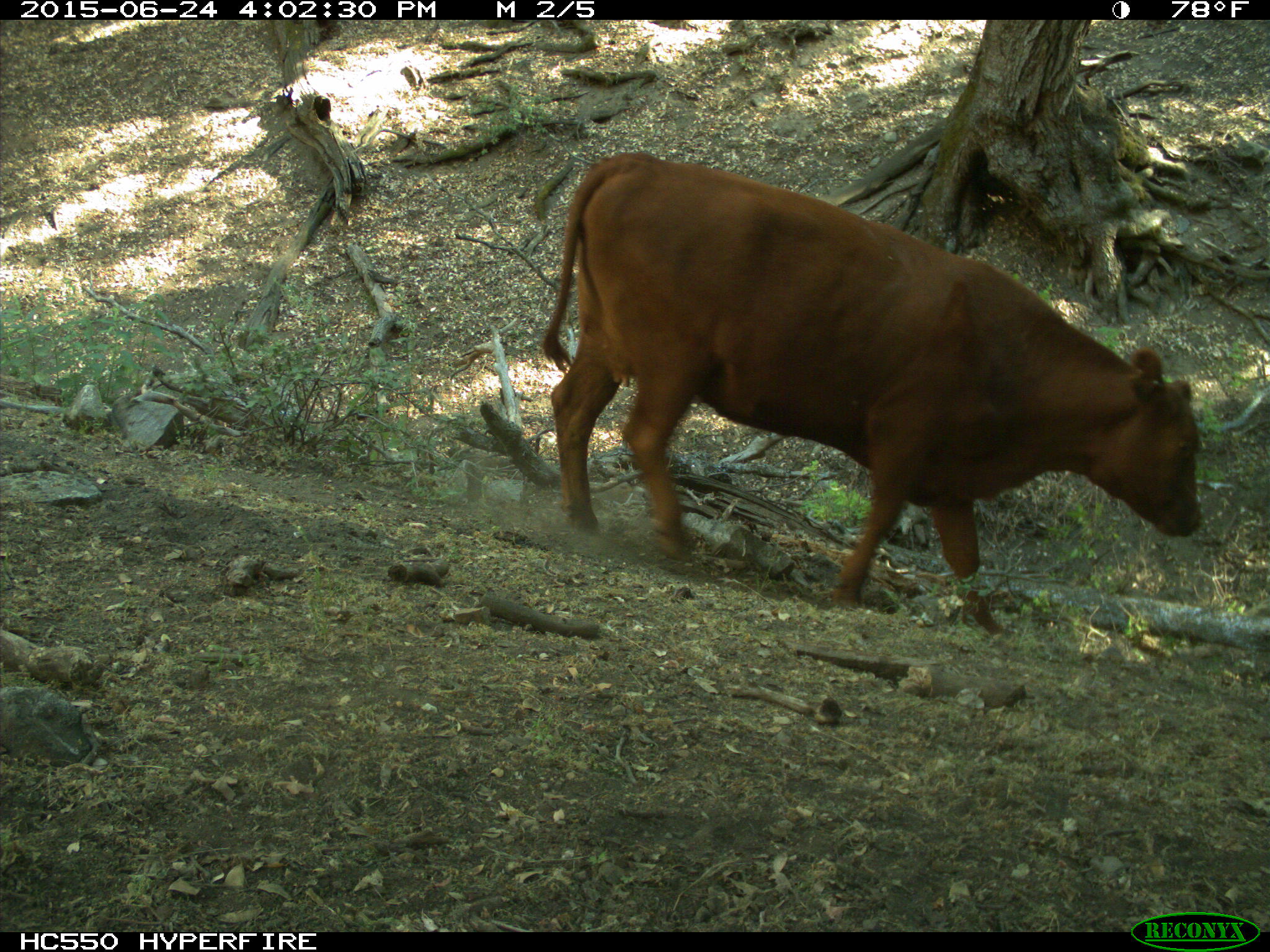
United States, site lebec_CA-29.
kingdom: Animalia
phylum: Chordata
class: Mammalia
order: Artiodactyla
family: Bovidae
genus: Bos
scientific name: Bos taurus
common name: domestic cow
Bos taurus (domestic cow).